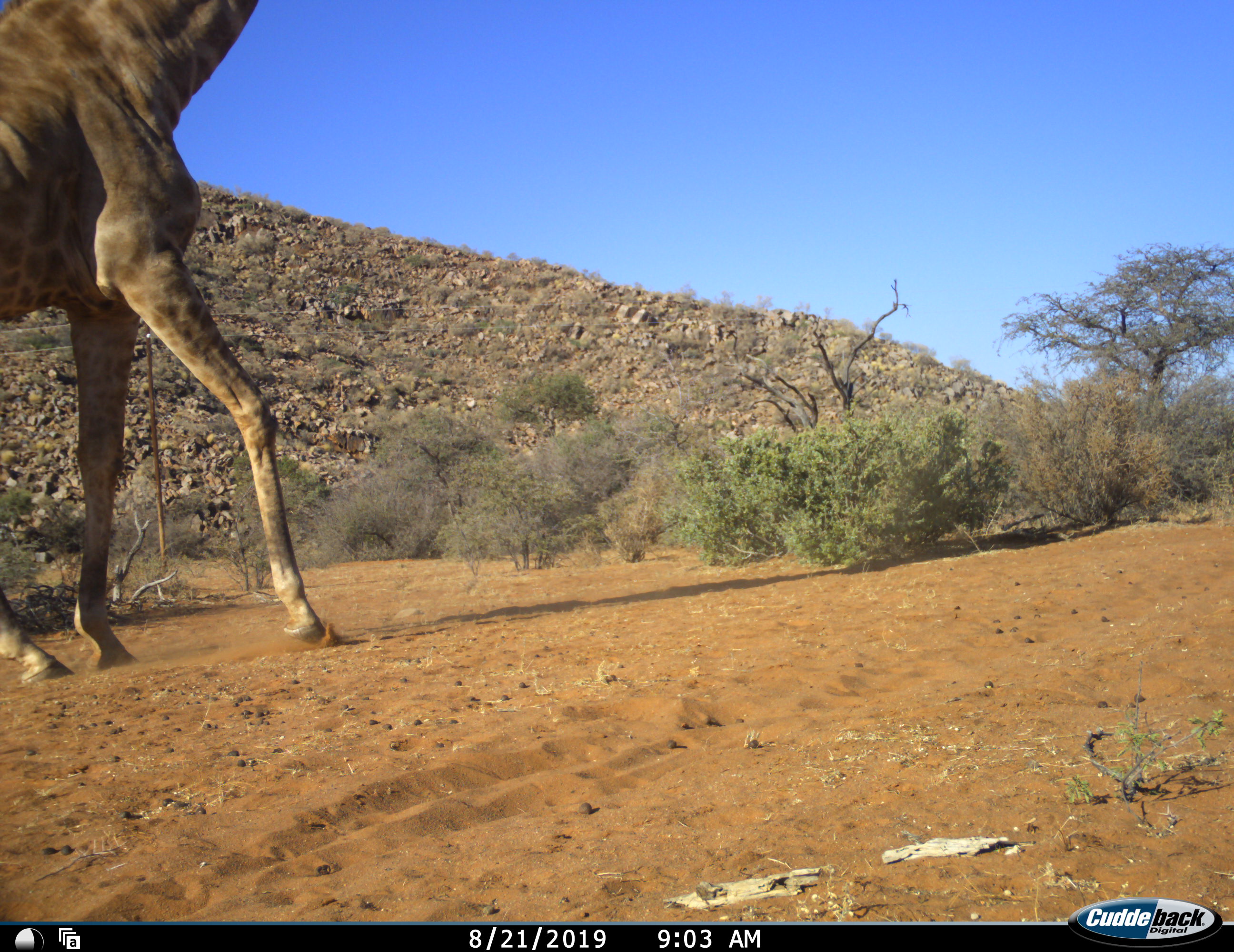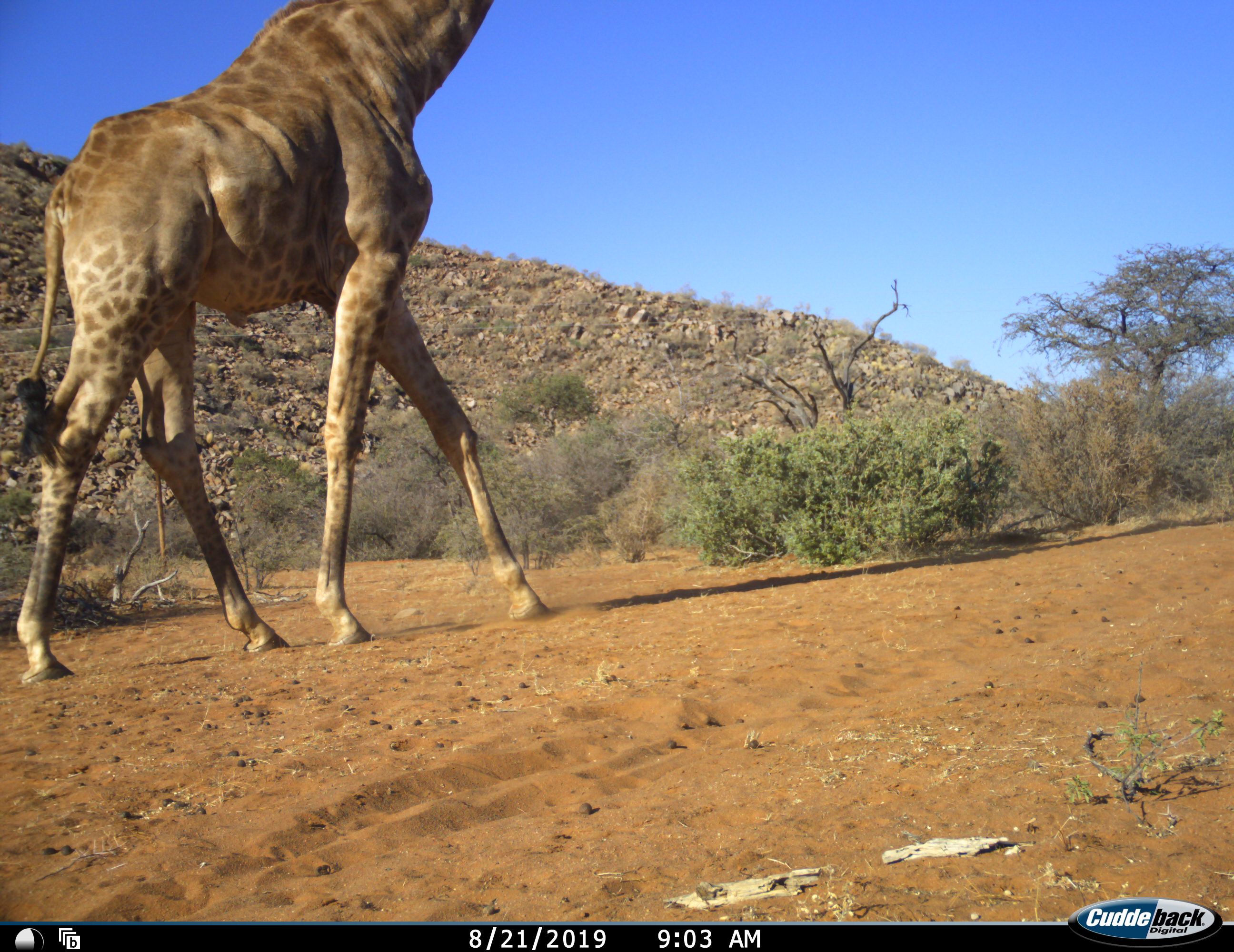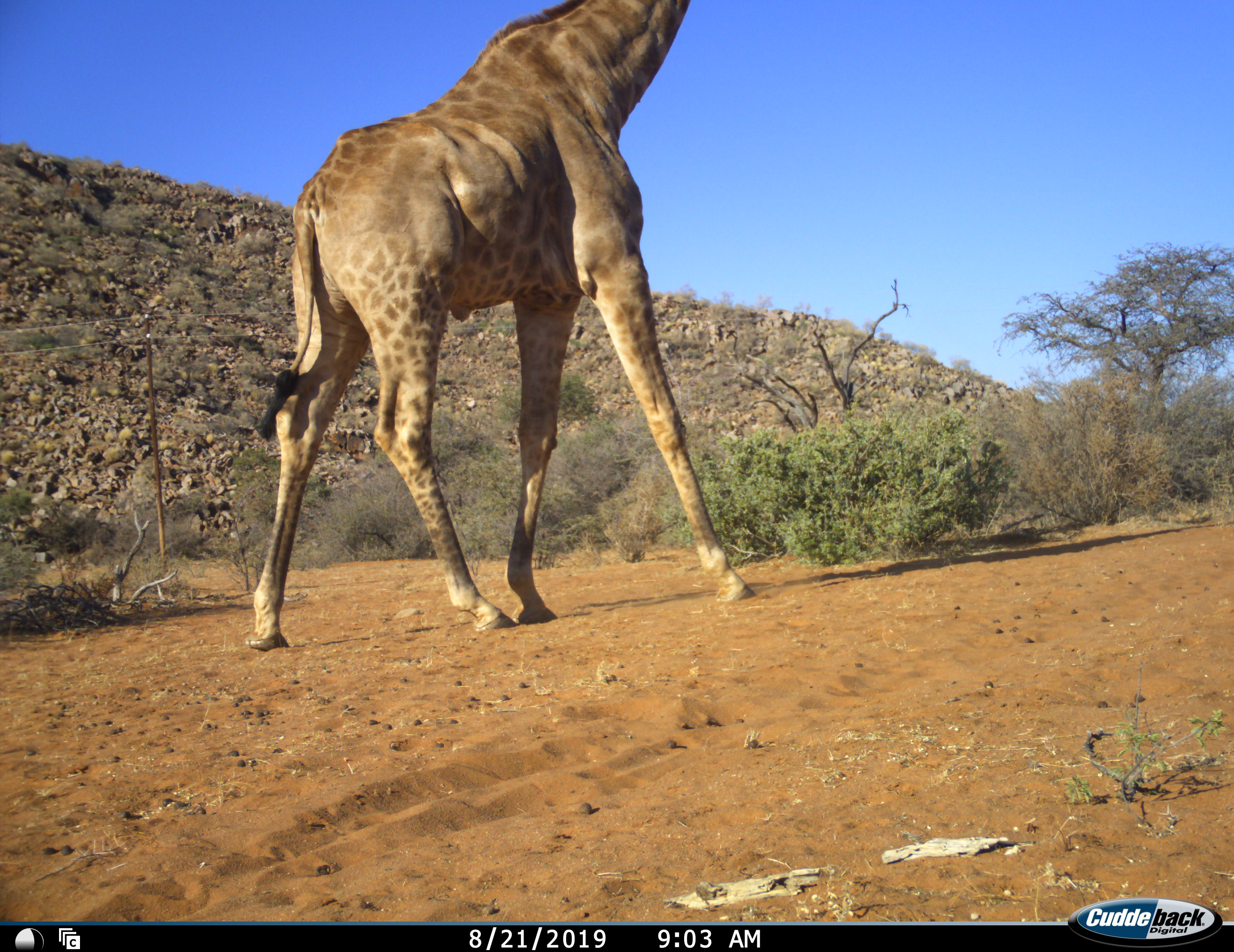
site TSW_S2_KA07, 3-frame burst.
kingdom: Animalia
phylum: Chordata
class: Mammalia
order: Artiodactyla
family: Giraffidae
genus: Giraffa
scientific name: Giraffa camelopardalis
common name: giraffe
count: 1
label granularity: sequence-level